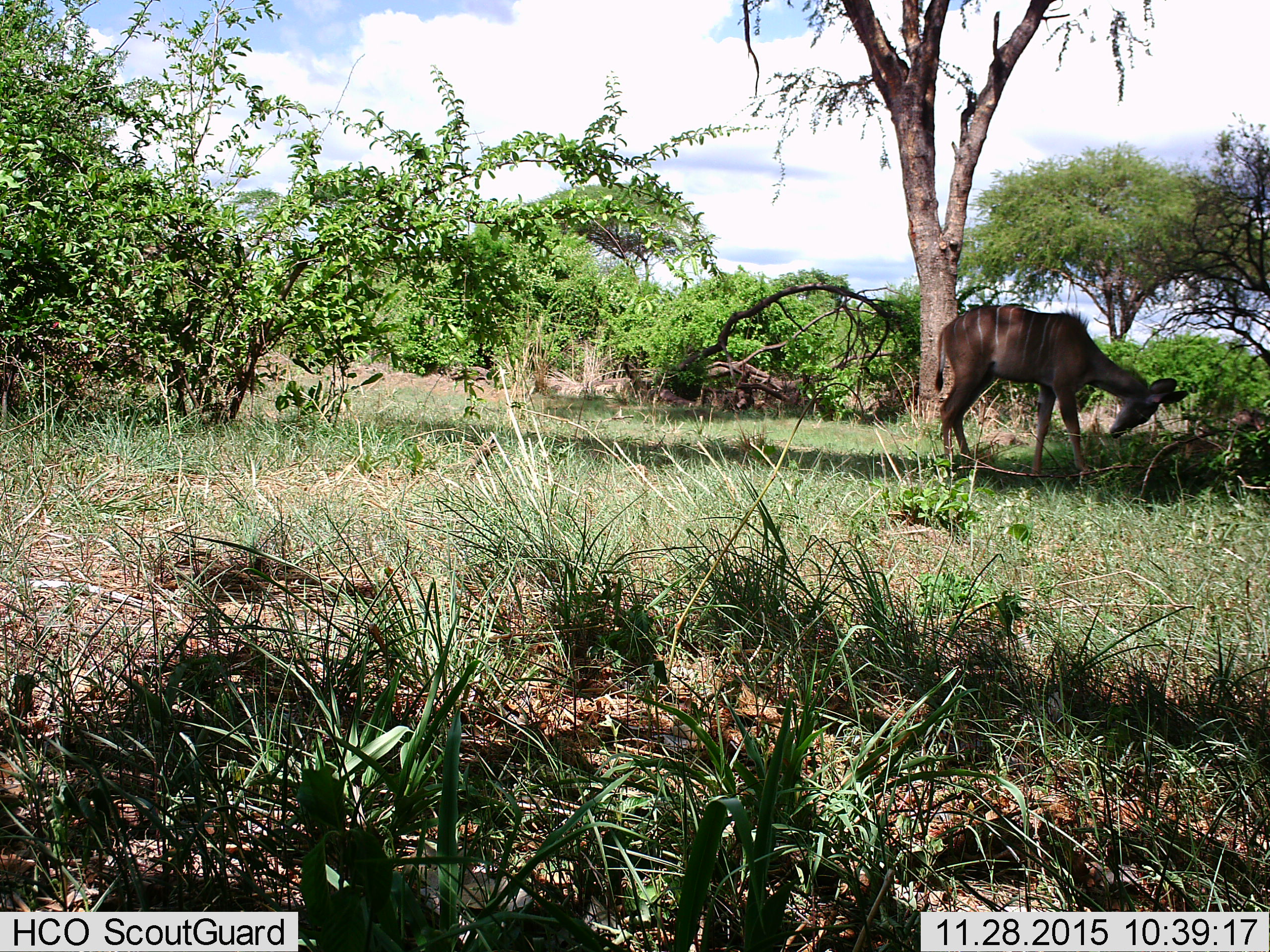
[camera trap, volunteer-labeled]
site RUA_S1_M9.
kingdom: Animalia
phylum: Chordata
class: Mammalia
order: Artiodactyla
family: Bovidae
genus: Tragelaphus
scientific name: Tragelaphus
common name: kudu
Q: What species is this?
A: Kudu (Tragelaphus).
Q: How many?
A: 1.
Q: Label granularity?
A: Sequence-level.